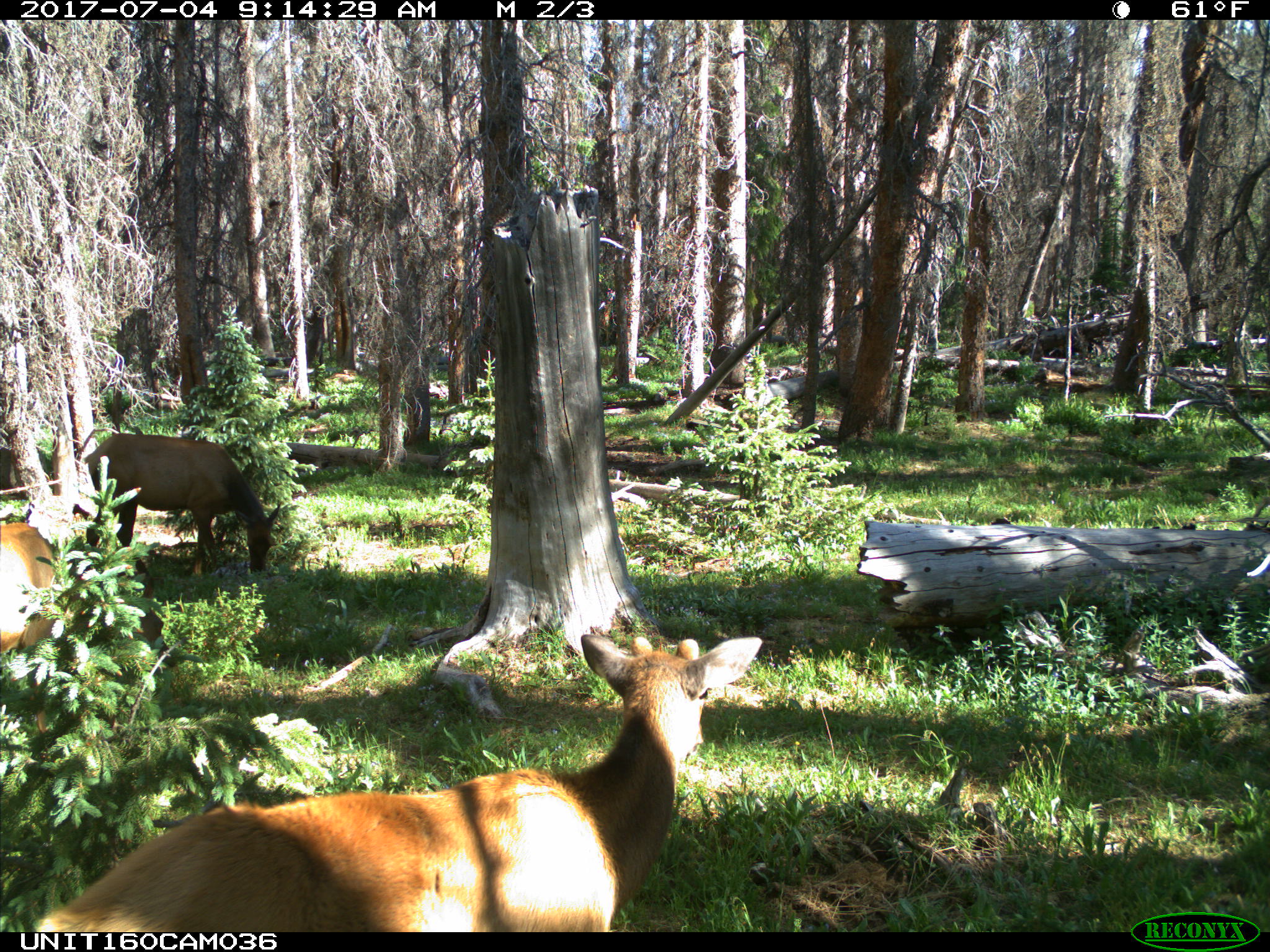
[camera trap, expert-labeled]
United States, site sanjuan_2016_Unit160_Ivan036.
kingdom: Animalia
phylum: Chordata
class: Mammalia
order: Artiodactyla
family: Cervidae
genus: Cervus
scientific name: Cervus elaphus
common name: red deer